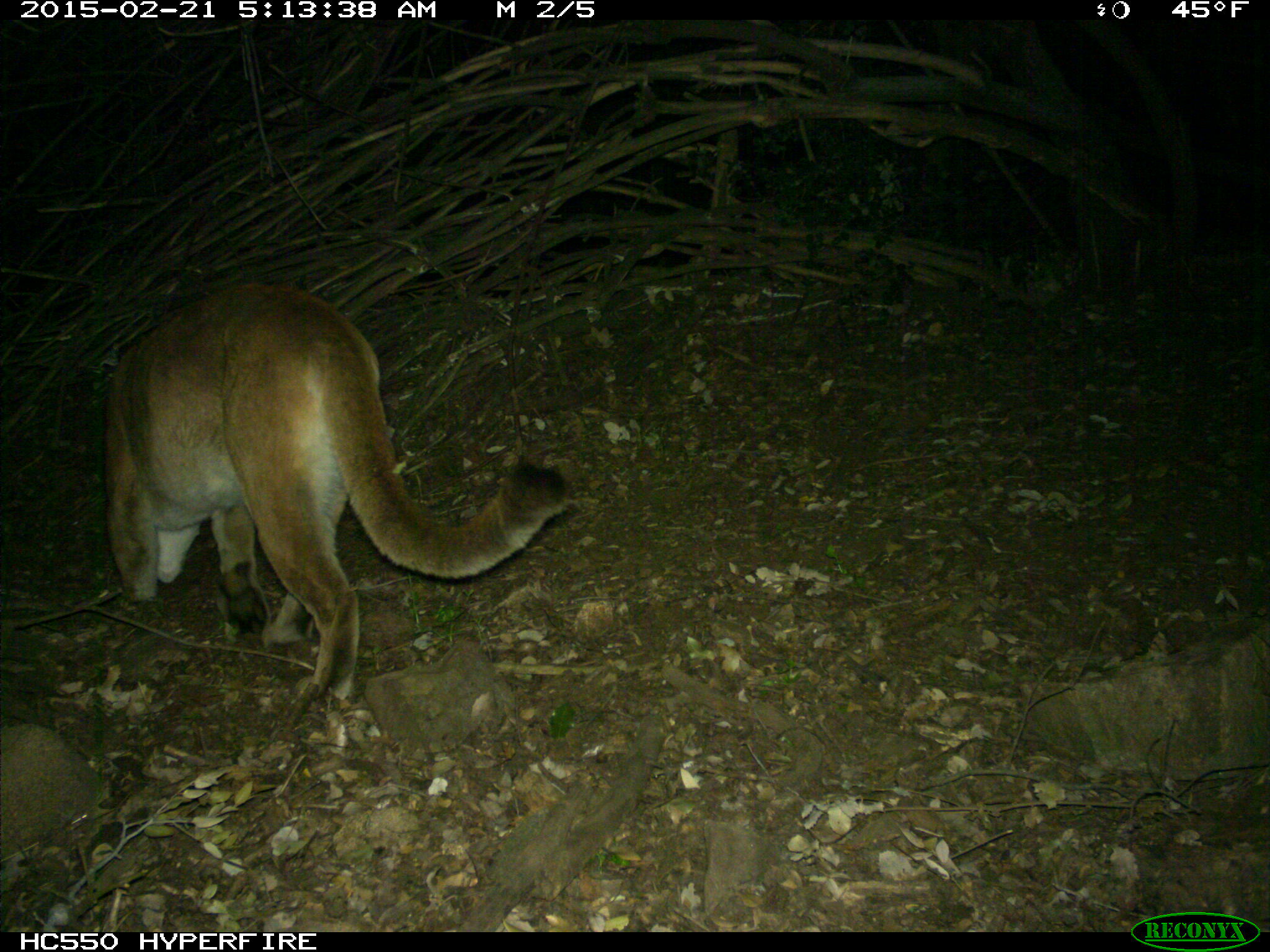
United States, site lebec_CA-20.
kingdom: Animalia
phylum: Chordata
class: Mammalia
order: Carnivora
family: Felidae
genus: Puma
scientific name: Puma concolor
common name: mountain lion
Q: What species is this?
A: Puma concolor (mountain lion).